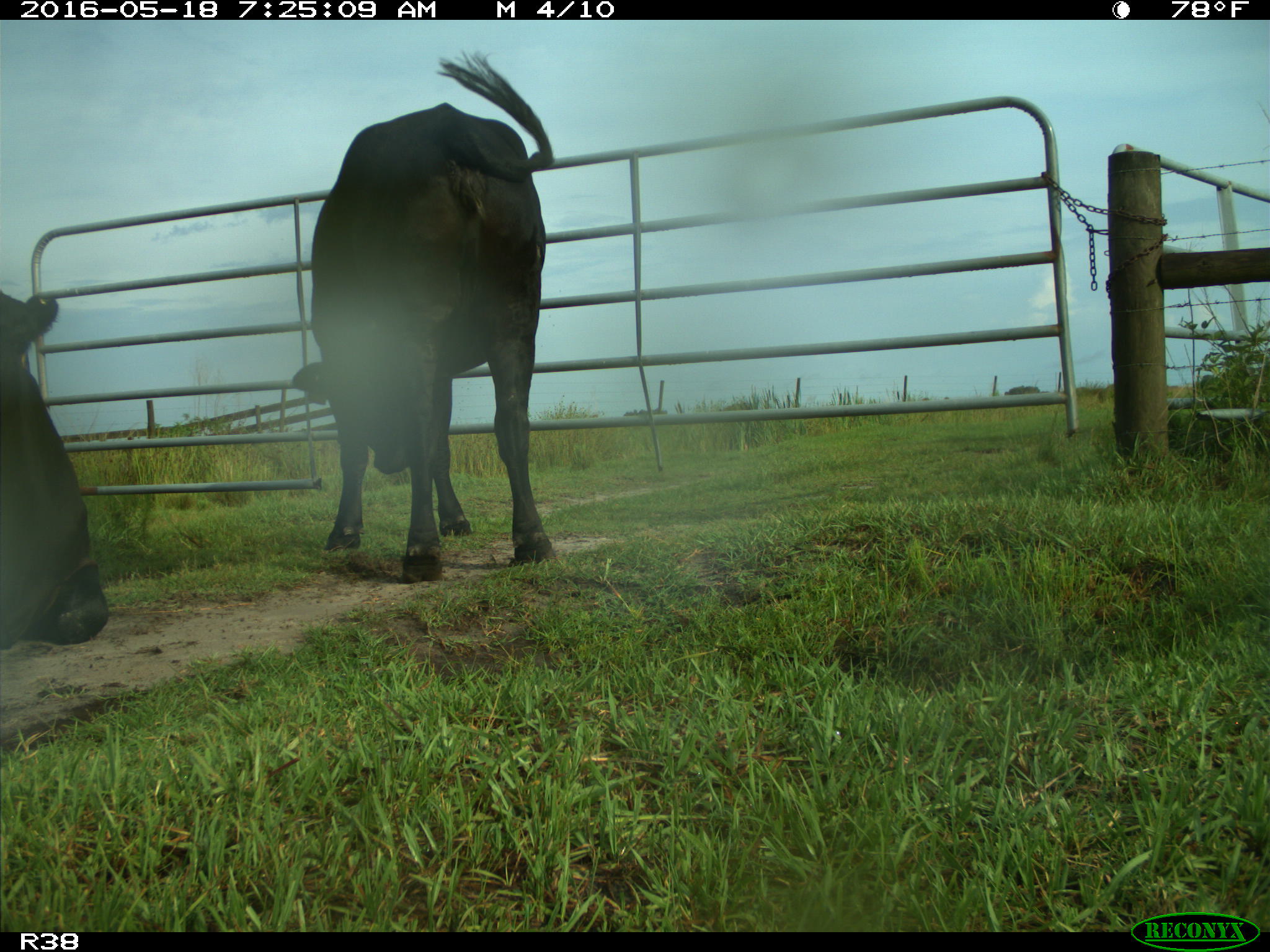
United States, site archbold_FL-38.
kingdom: Animalia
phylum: Chordata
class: Mammalia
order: Artiodactyla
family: Bovidae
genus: Bos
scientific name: Bos taurus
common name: domestic cow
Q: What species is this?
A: Bos taurus (domestic cow).